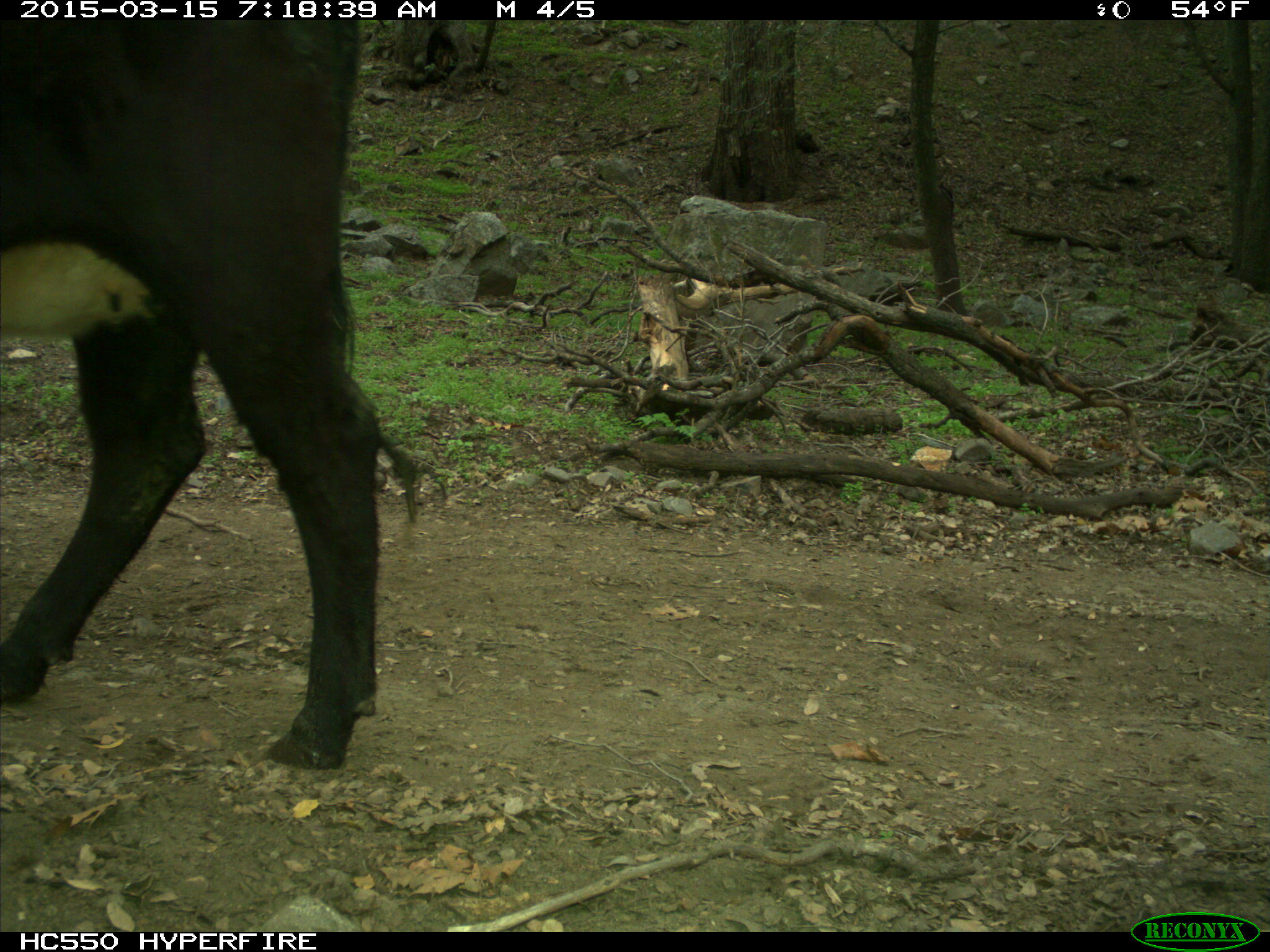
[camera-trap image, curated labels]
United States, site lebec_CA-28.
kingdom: Animalia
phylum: Chordata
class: Mammalia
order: Artiodactyla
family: Bovidae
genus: Bos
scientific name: Bos taurus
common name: domestic cow